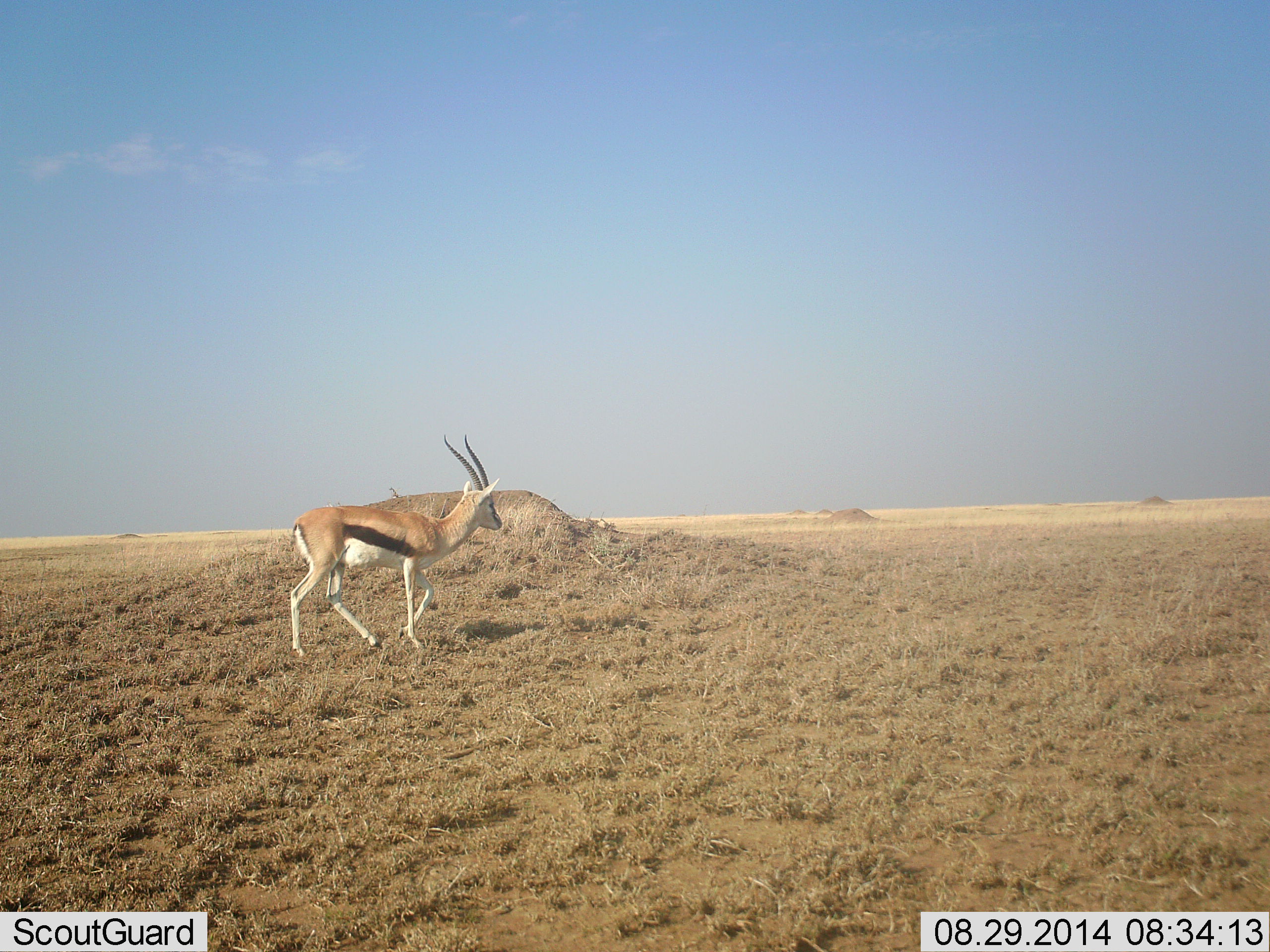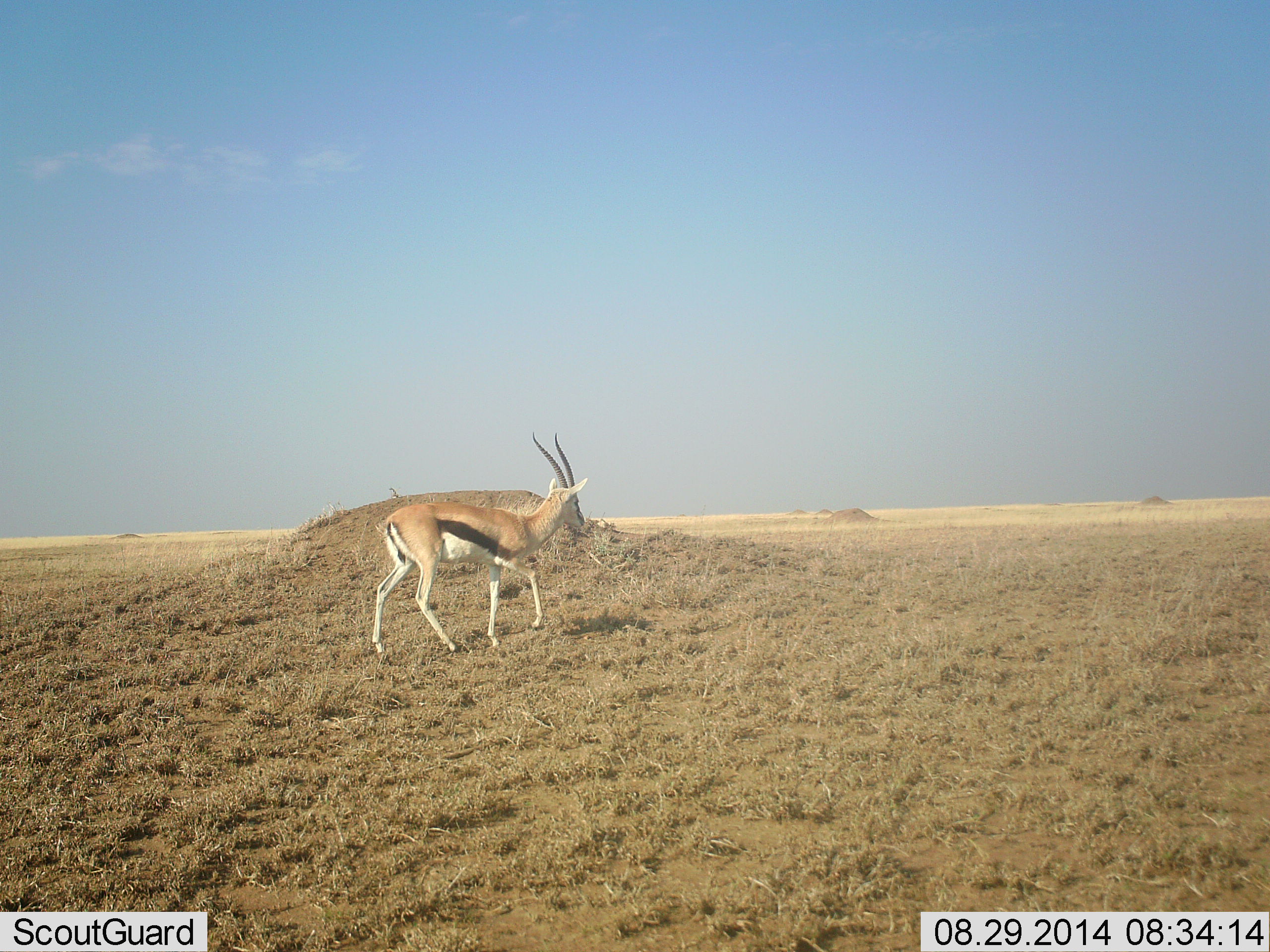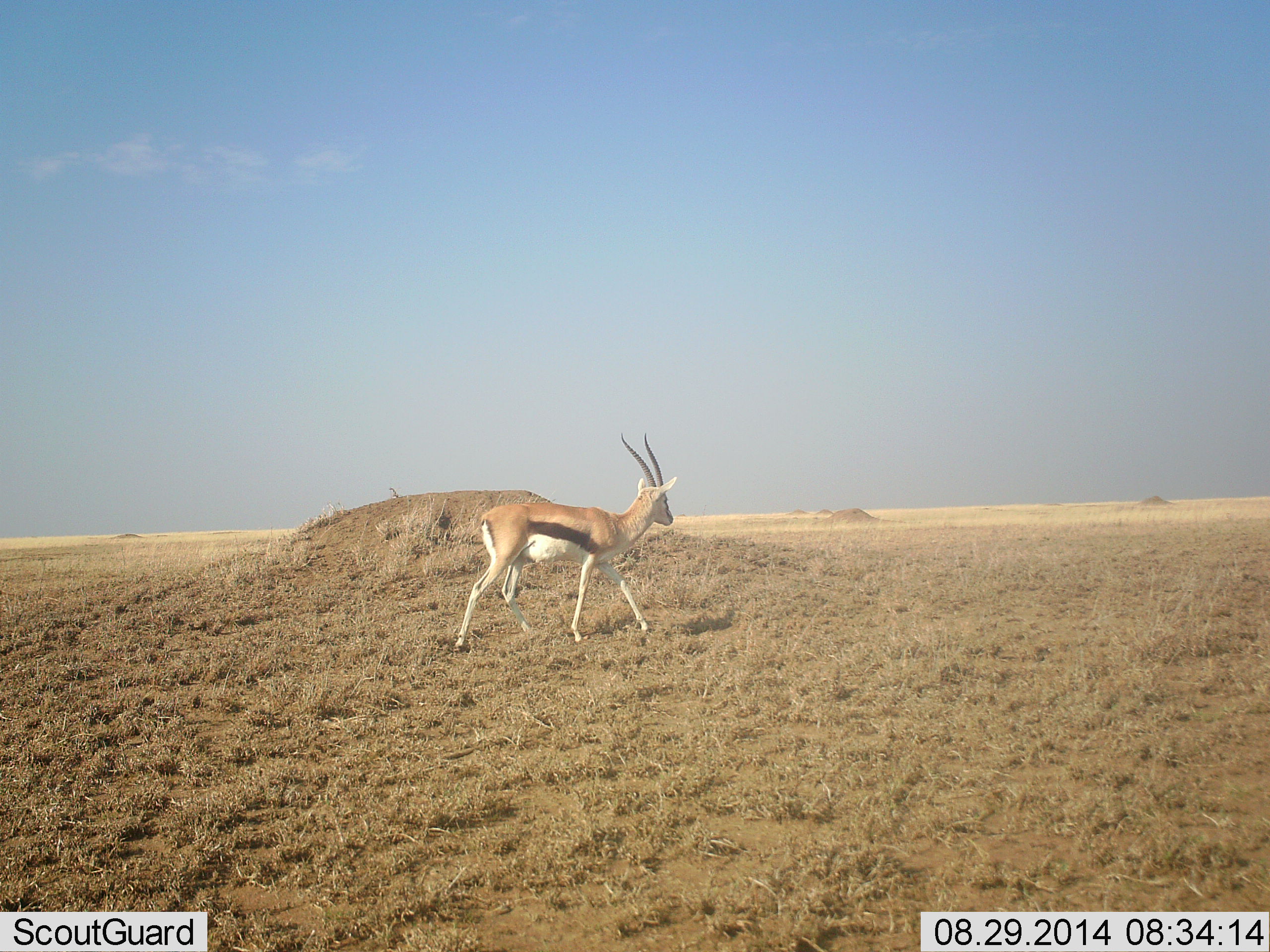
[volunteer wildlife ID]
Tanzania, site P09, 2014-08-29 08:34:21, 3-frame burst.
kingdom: Animalia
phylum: Chordata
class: Mammalia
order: Artiodactyla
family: Bovidae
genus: Eudorcas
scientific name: Eudorcas thomsonii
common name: thomson's gazelle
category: gazellethomsons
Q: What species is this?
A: Gazellethomsons (thomson's gazelle) (Eudorcas thomsonii).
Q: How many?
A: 1.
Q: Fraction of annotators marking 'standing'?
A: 0%.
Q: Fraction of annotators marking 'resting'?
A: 0%.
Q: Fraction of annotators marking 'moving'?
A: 100%.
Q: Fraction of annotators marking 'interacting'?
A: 0%.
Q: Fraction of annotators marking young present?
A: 0%.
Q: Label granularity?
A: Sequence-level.